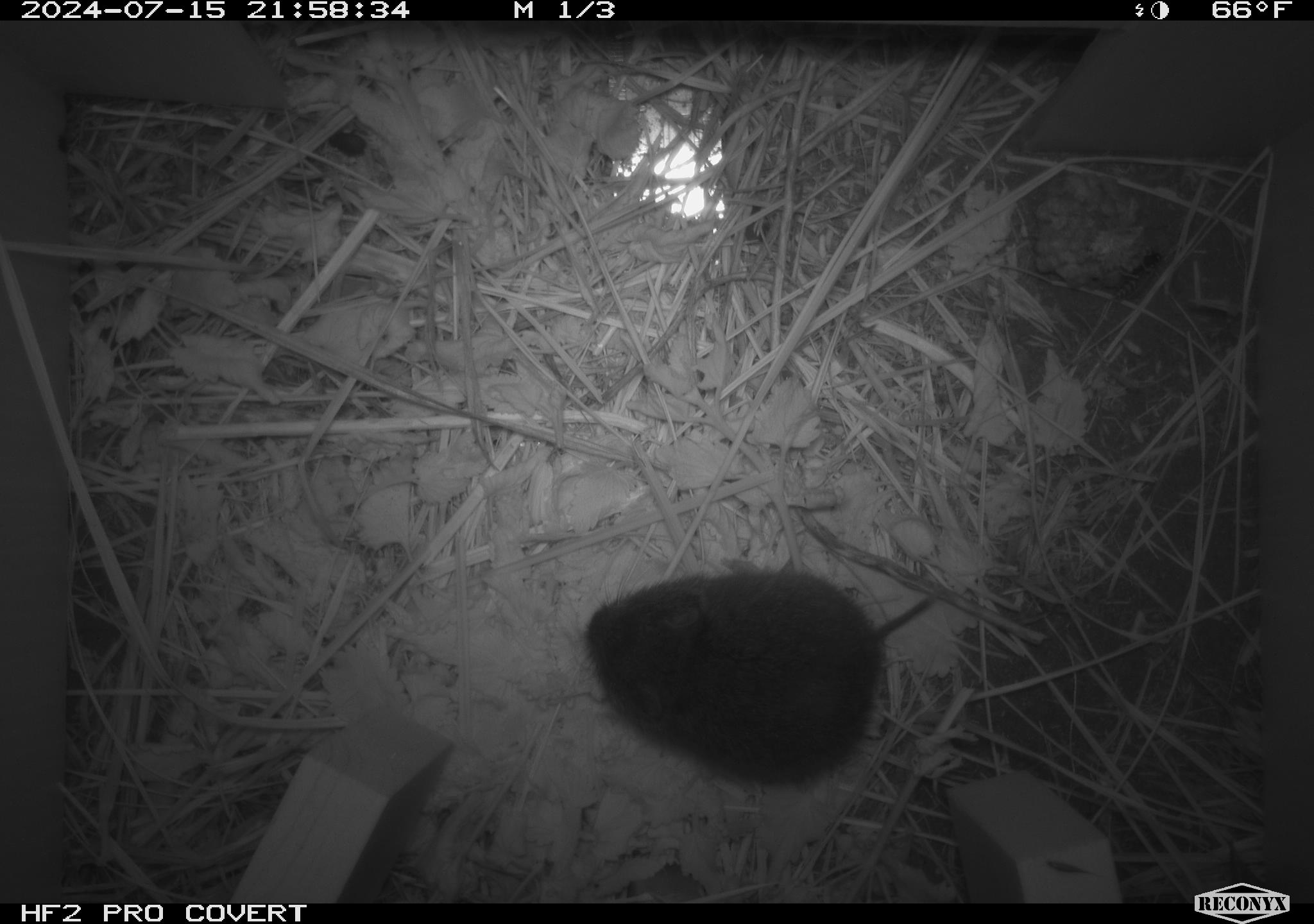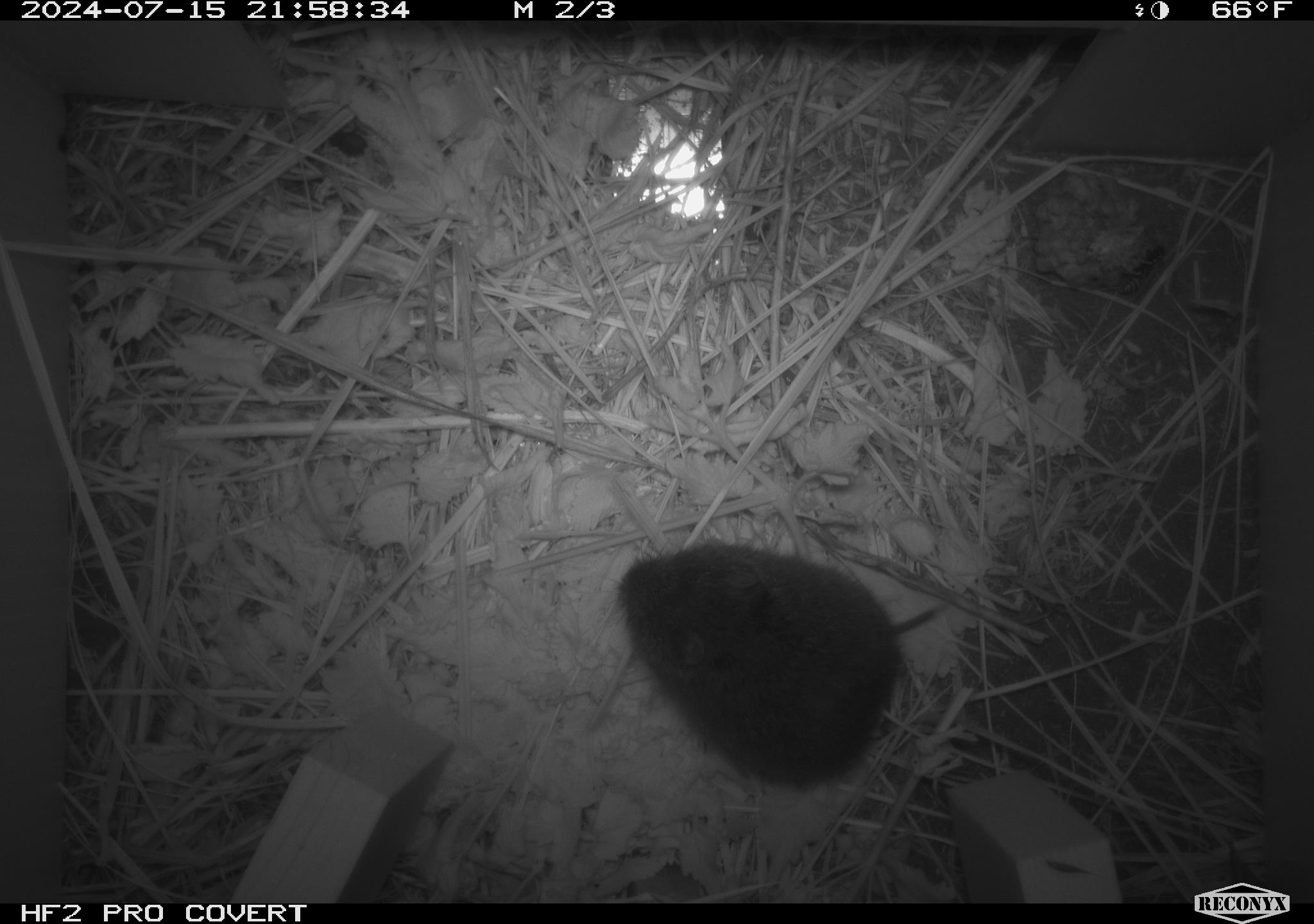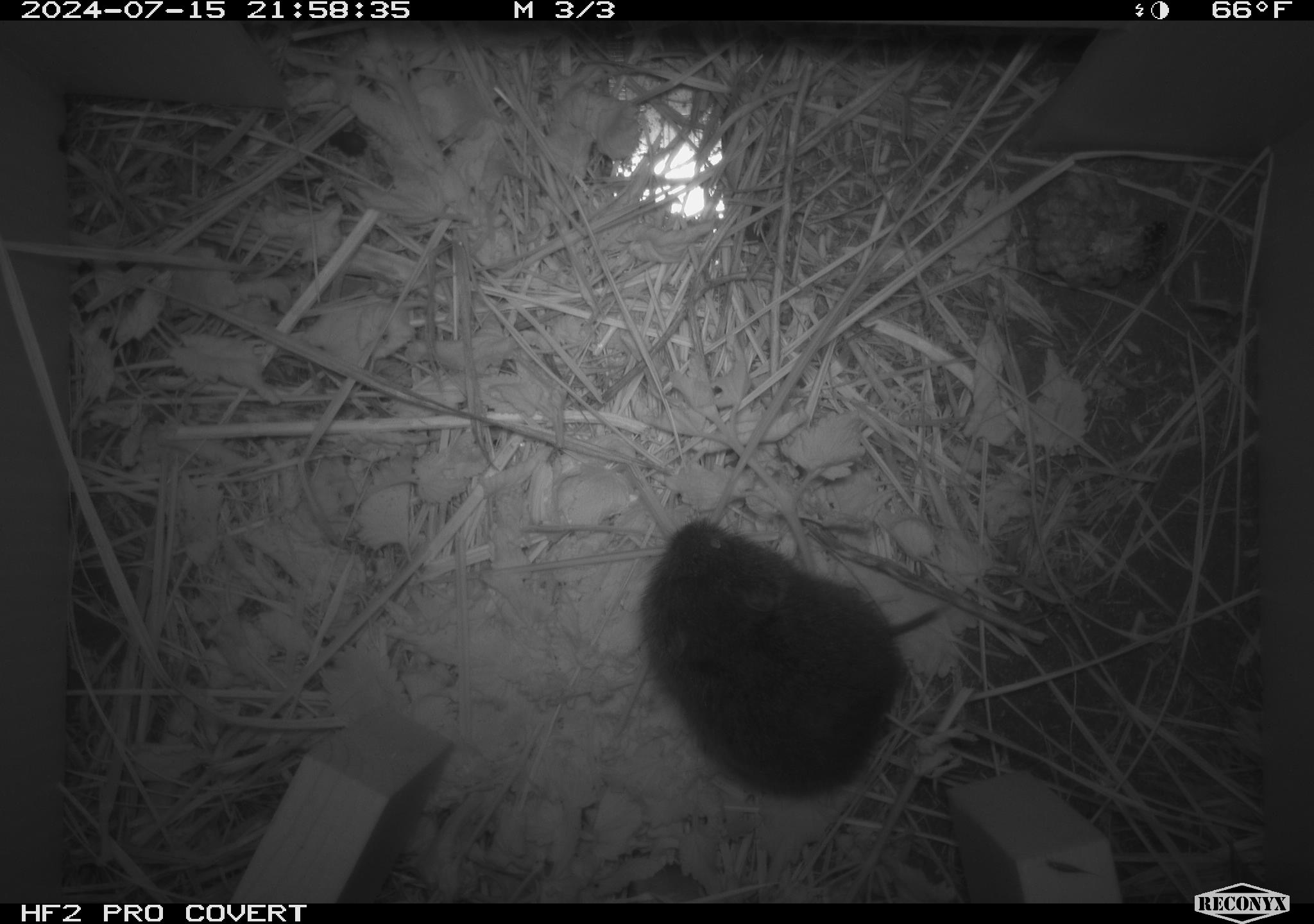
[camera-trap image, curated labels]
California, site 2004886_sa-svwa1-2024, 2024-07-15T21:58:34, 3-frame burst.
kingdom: Animalia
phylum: Arthropoda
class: Insecta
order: Hymenoptera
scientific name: Hymenoptera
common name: ants, bees, wasps, and sawflies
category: hymenoptera order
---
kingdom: Animalia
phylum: Chordata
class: Mammalia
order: Rodentia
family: Cricetidae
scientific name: Arvicolinae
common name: voles, lemmings, and muskrats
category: arvicolinae subfamily